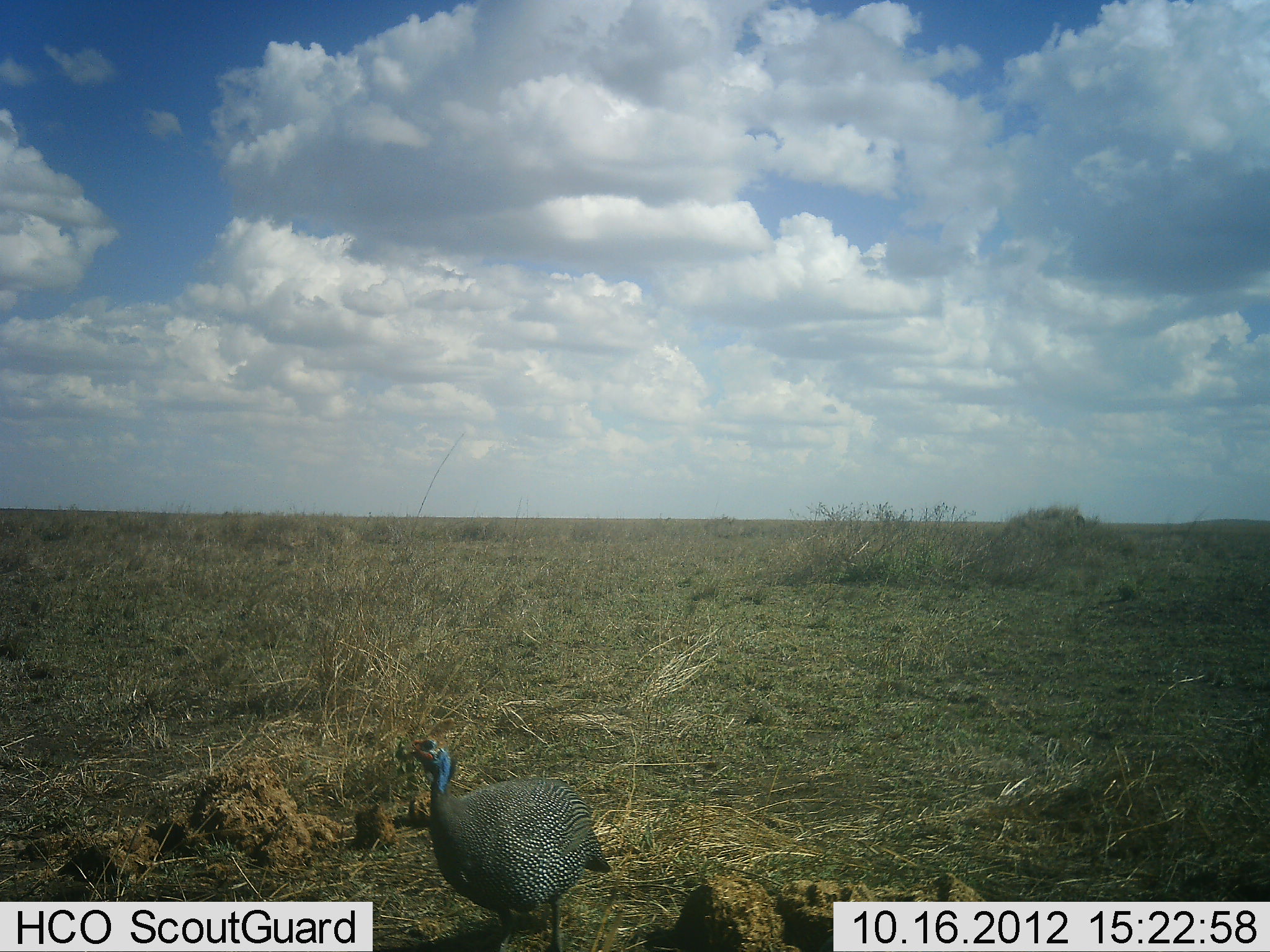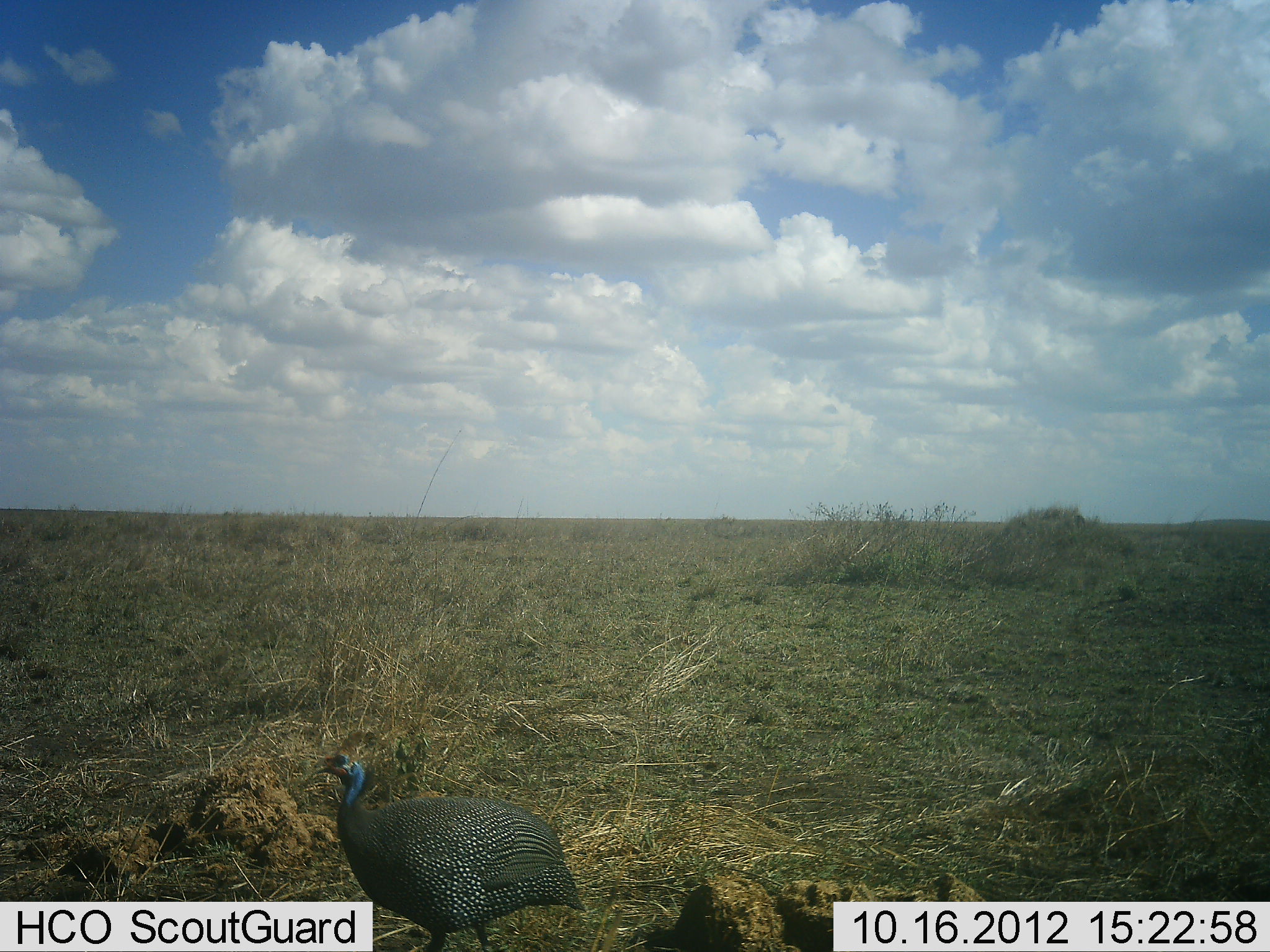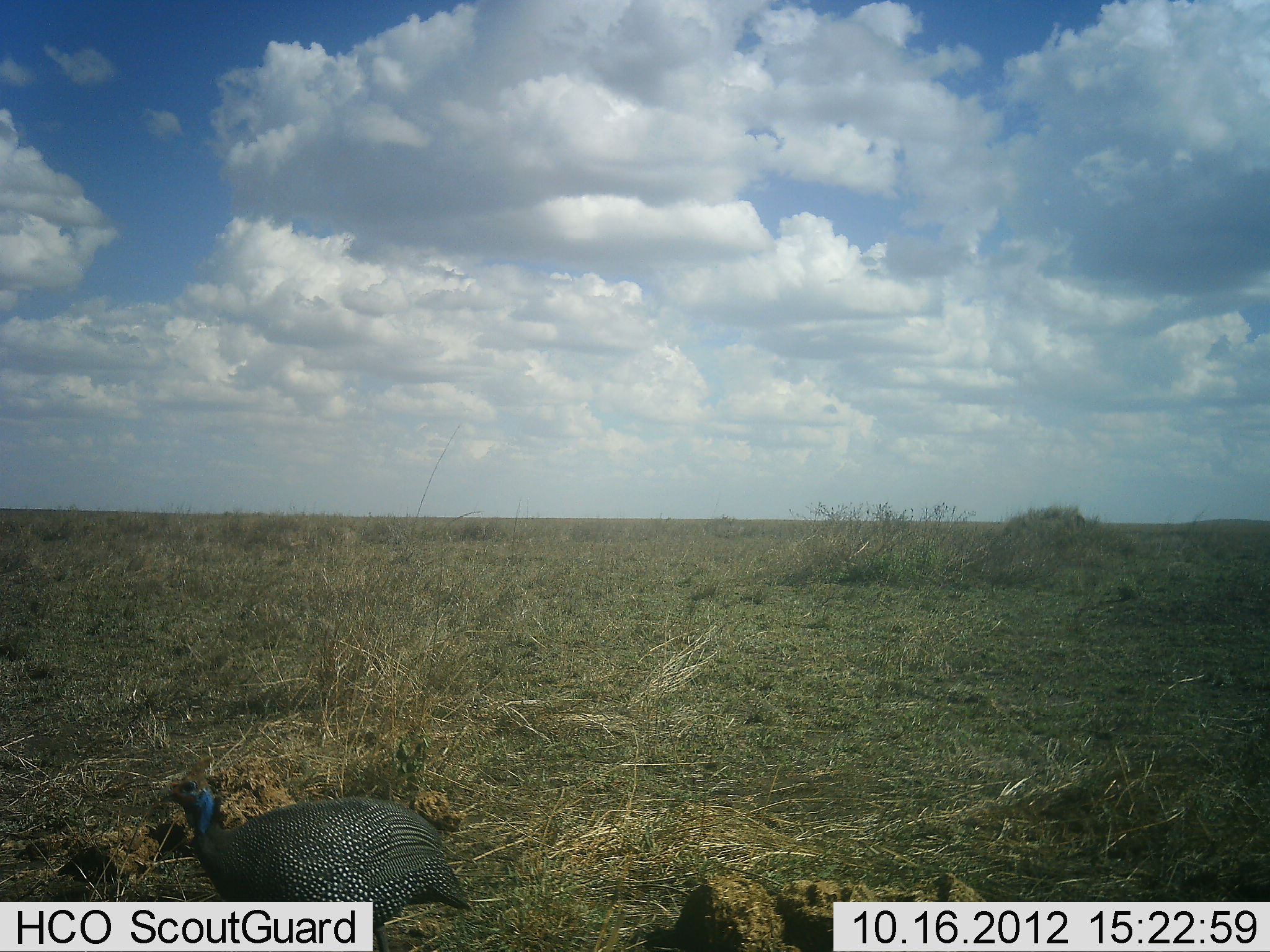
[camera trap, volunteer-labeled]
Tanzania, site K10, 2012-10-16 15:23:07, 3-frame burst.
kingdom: Animalia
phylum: Chordata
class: Aves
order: Galliformes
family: Numididae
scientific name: Numididae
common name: guinea fowl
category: guineafowl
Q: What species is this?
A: Guineafowl (guinea fowl) (Numididae).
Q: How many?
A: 1.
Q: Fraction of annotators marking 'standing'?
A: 0%.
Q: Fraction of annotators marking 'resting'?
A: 0%.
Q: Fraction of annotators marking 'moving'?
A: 100%.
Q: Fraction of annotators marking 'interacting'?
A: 0%.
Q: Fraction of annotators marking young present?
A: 0%.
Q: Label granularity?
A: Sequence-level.